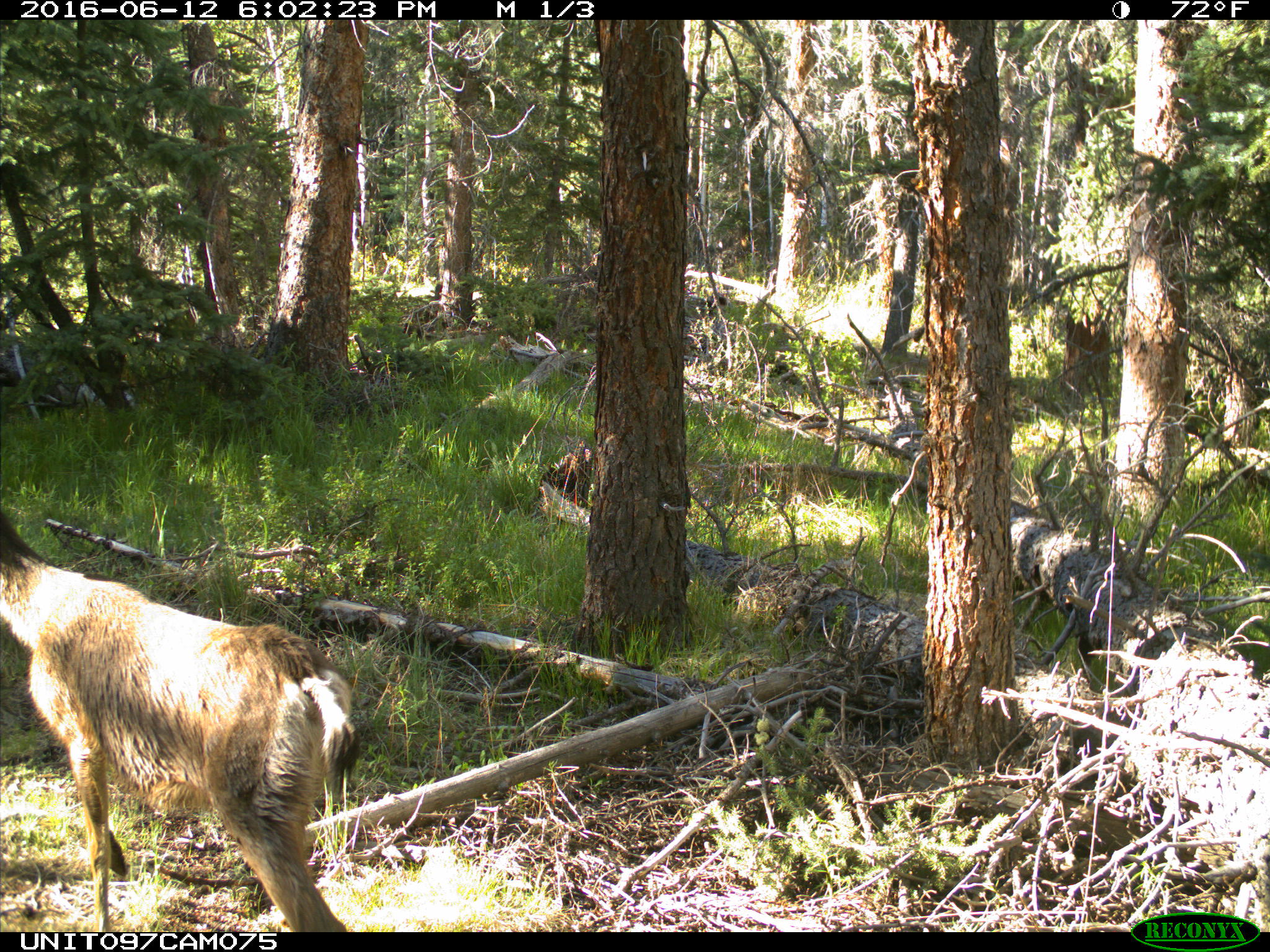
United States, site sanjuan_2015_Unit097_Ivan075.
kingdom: Animalia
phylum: Chordata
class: Mammalia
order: Artiodactyla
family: Cervidae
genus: Odocoileus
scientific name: Odocoileus hemionus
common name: mule deer